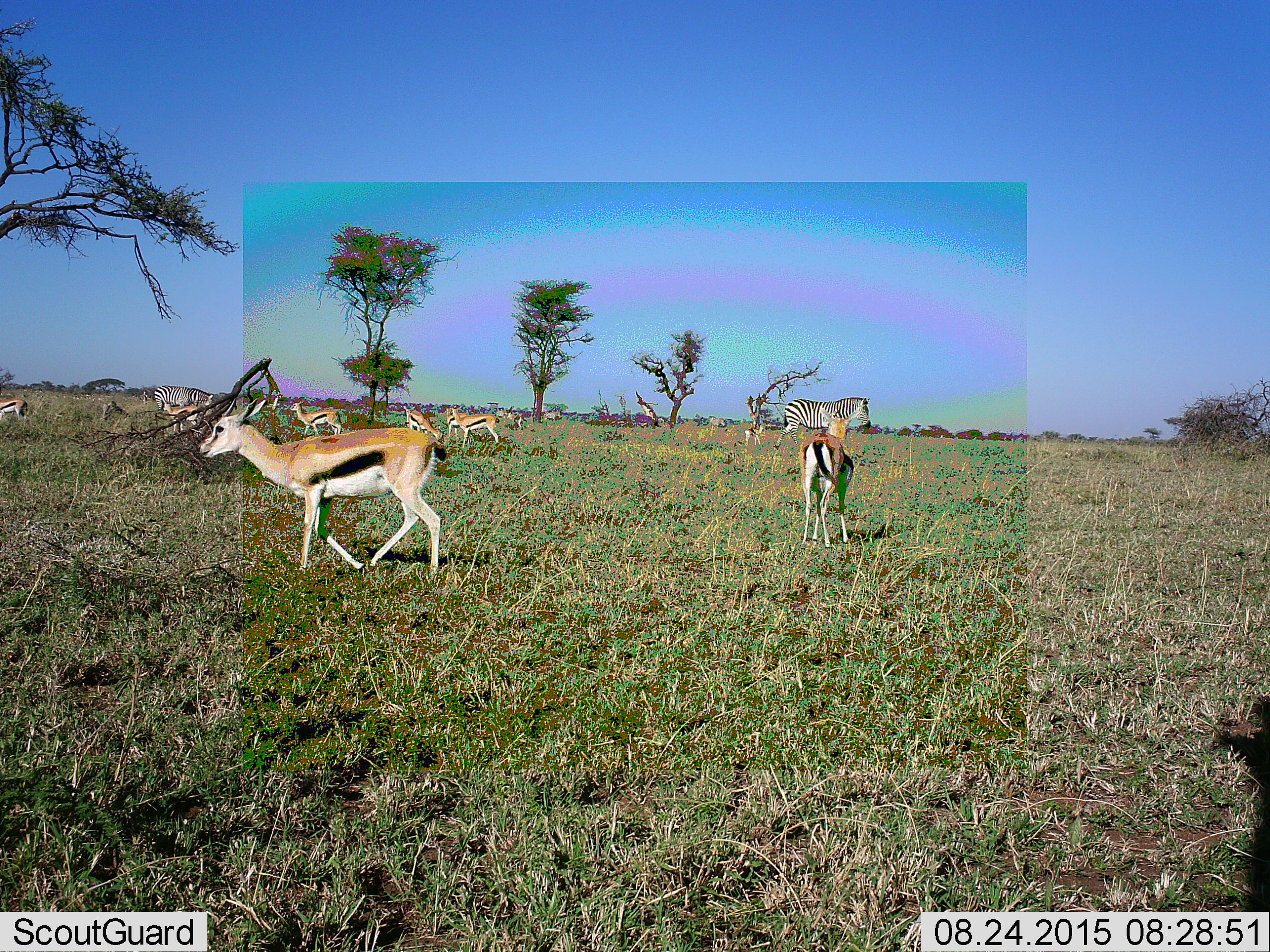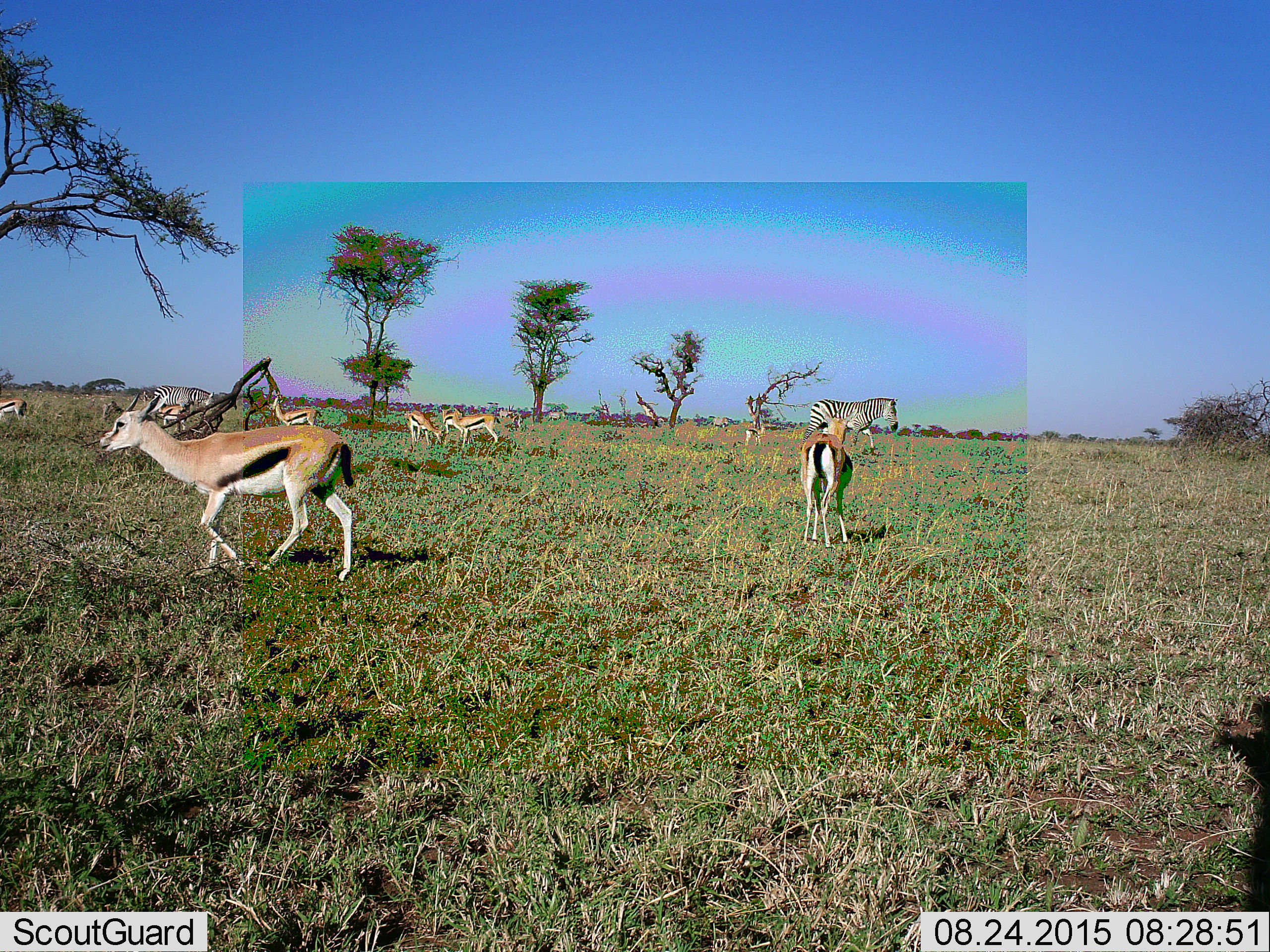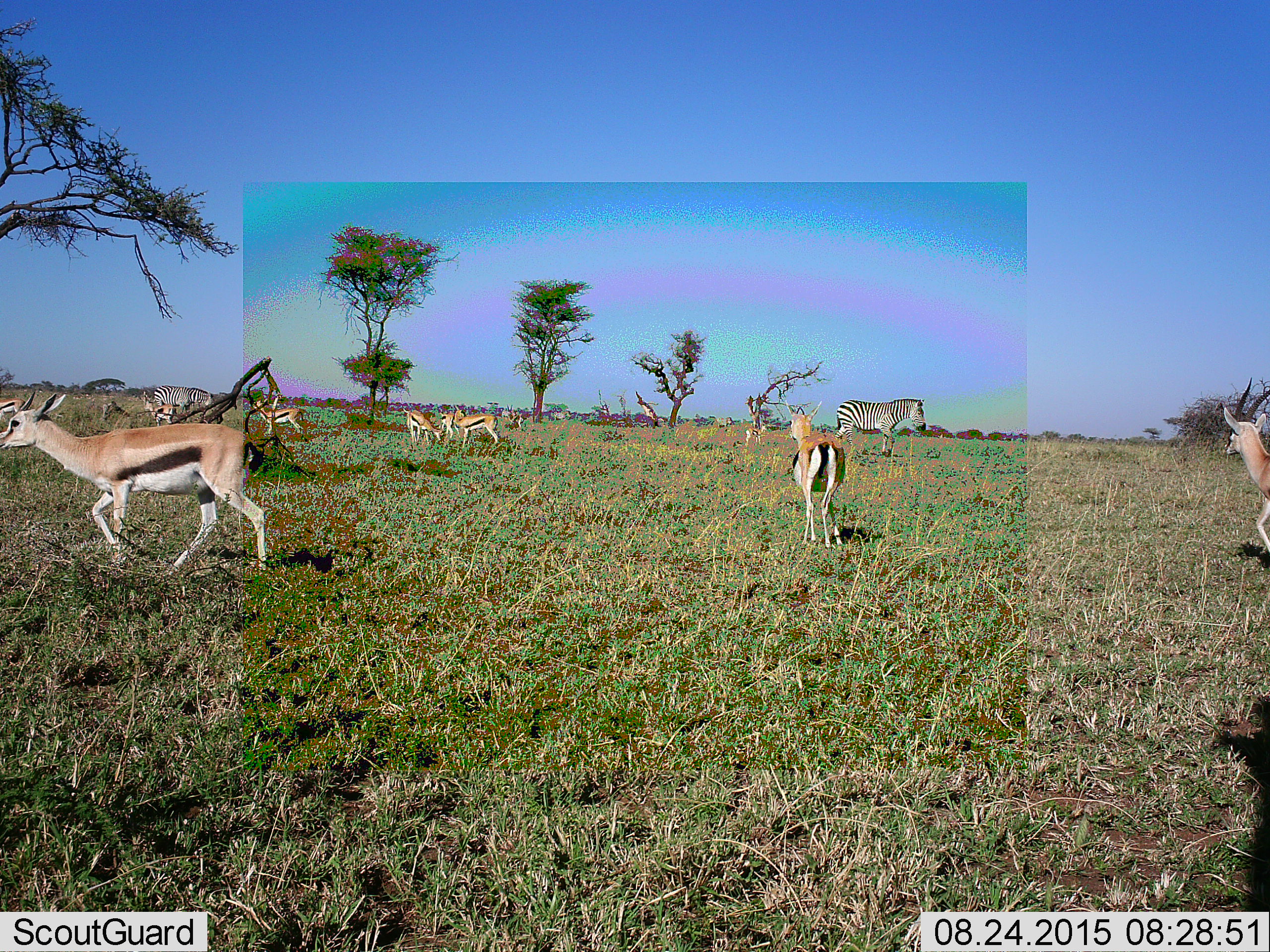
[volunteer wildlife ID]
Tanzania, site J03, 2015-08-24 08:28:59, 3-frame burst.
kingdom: Animalia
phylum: Chordata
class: Mammalia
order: Artiodactyla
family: Bovidae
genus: Eudorcas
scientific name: Eudorcas thomsonii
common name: thomson's gazelle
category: gazellethomsons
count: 10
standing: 50%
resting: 0%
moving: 90%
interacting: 0%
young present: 0%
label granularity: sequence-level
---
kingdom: Animalia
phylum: Chordata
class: Mammalia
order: Perissodactyla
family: Equidae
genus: Equus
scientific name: Equus quagga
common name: plains zebra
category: zebra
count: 2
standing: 56%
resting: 0%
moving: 78%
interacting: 0%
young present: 0%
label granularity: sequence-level